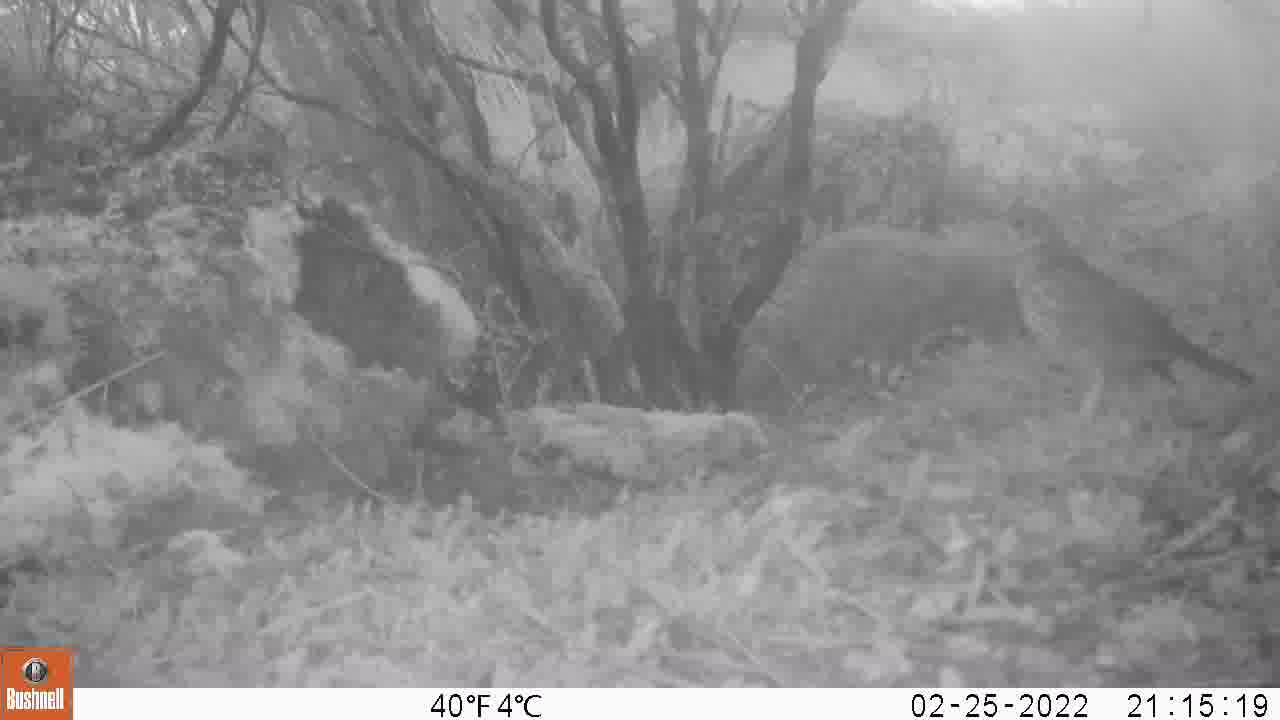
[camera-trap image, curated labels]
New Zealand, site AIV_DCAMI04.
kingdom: Animalia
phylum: Chordata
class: Aves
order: Passeriformes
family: Turdidae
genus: Turdus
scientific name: Turdus philomelos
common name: song thrush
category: thrush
Thrush (song thrush) (Turdus philomelos).